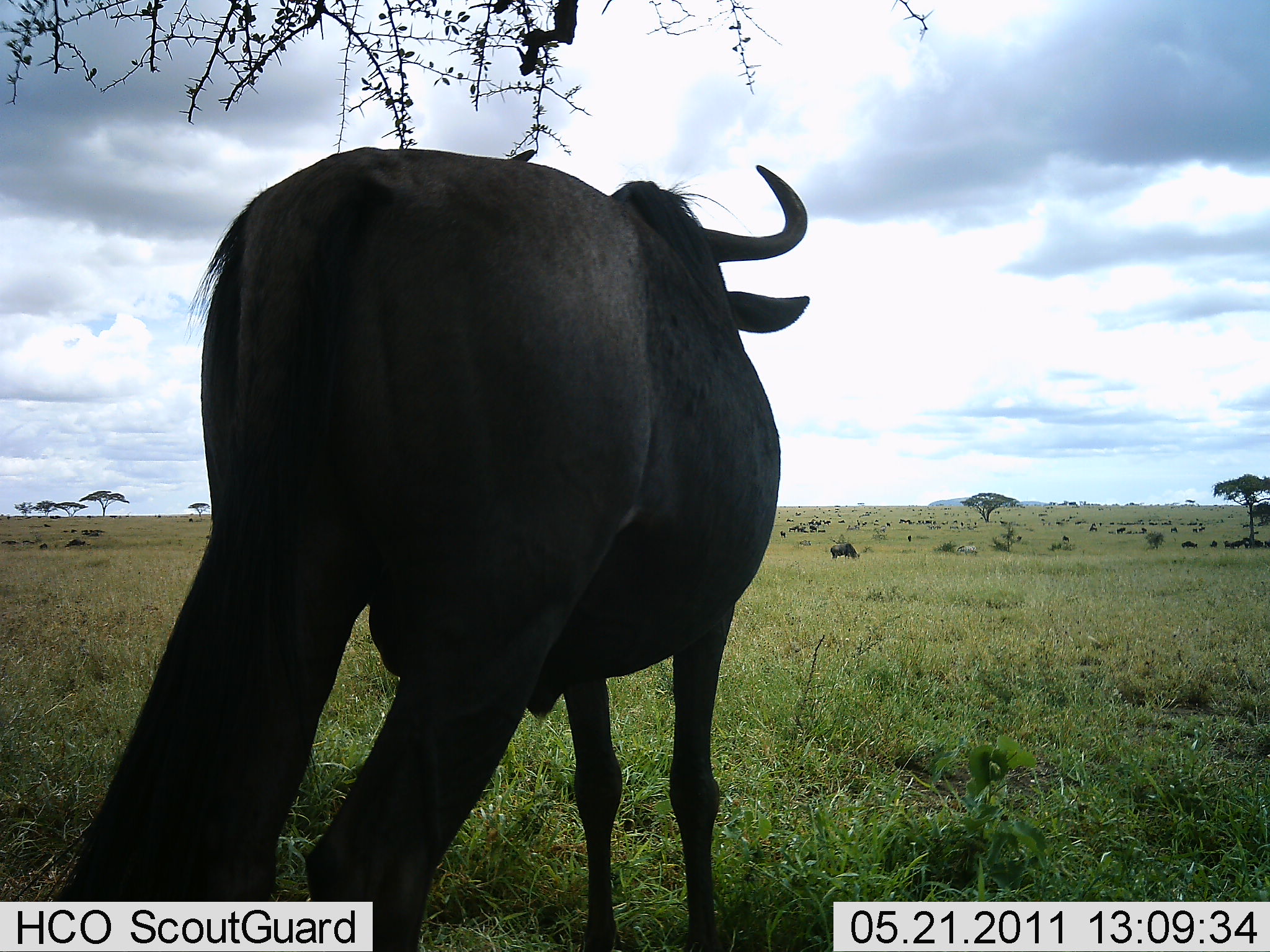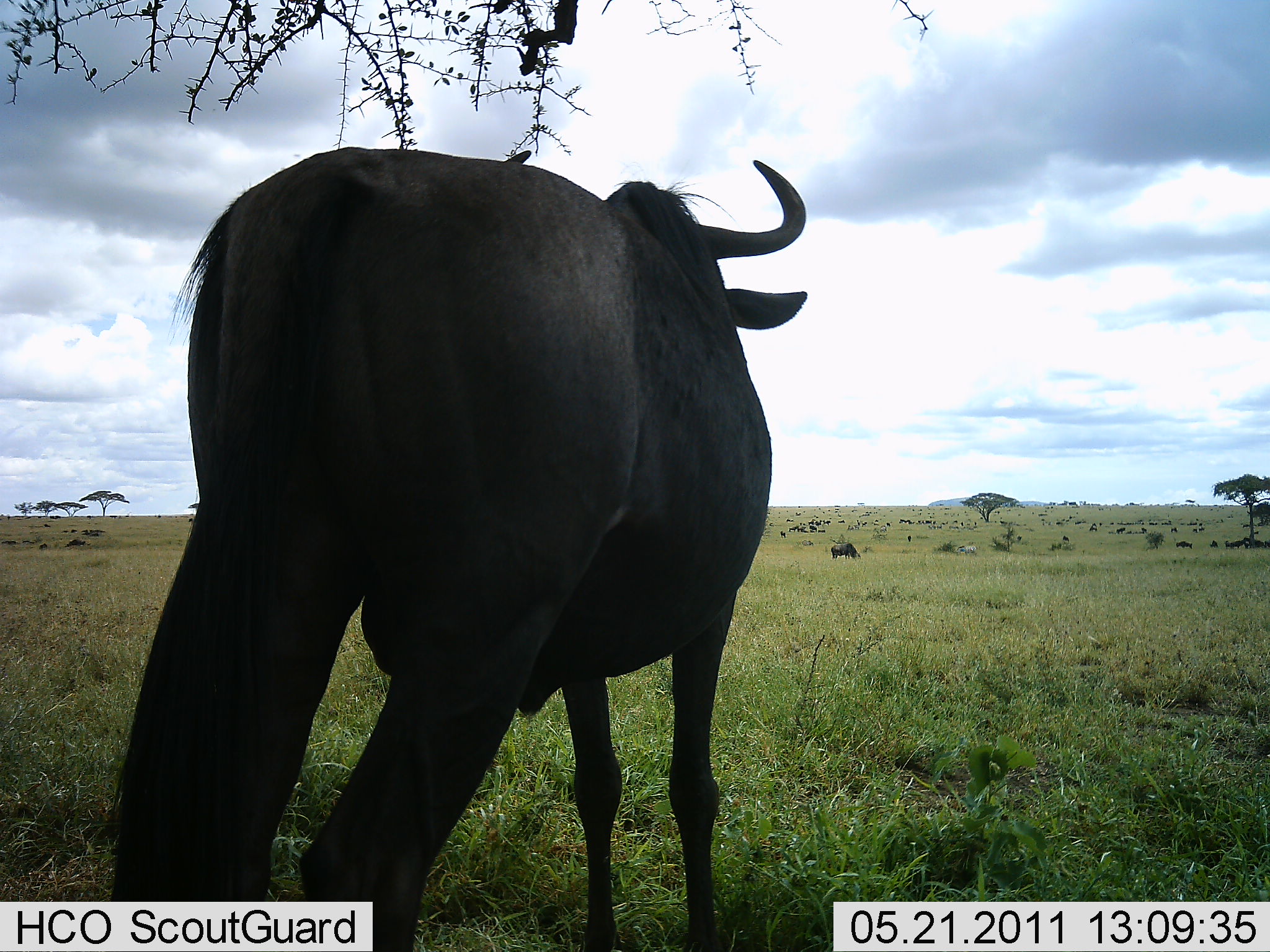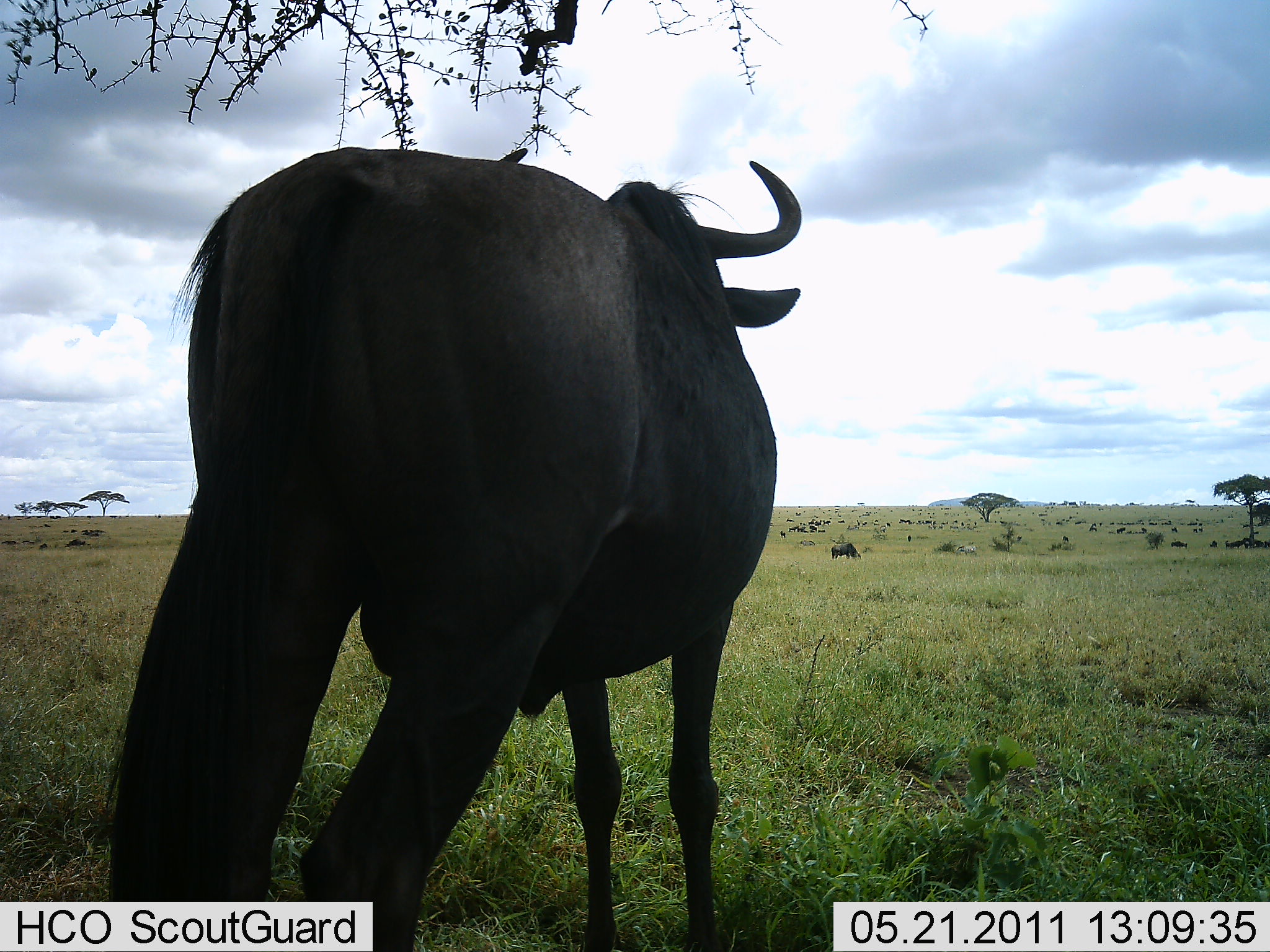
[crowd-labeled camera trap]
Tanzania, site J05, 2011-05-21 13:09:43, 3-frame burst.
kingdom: Animalia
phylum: Chordata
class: Mammalia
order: Artiodactyla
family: Bovidae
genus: Connochaetes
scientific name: Connochaetes taurinus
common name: blue wildebeest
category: wildebeest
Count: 3.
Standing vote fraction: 77%.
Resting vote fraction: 8%.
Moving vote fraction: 23%.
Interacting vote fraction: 8%.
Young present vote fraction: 0%.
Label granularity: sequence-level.